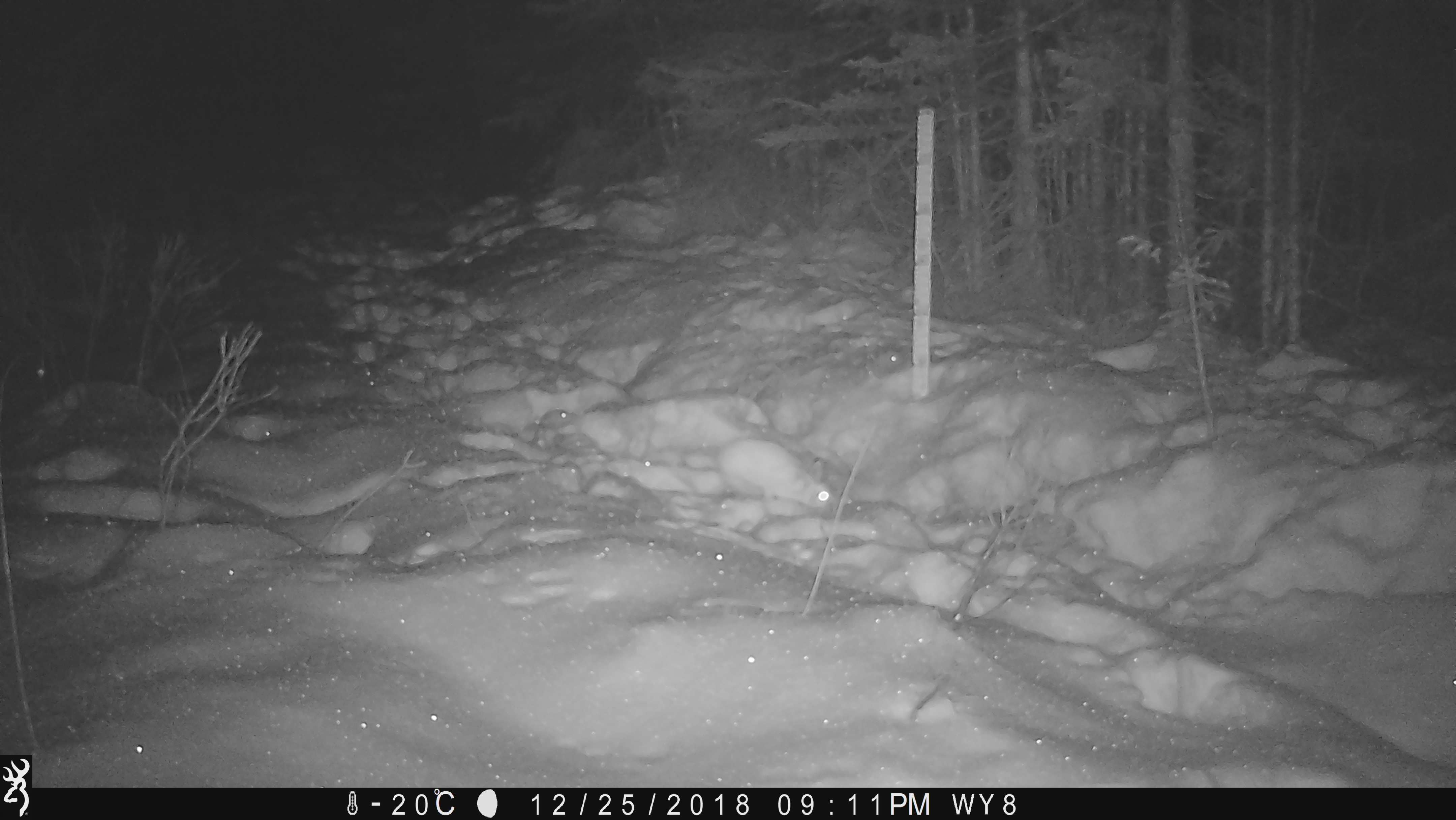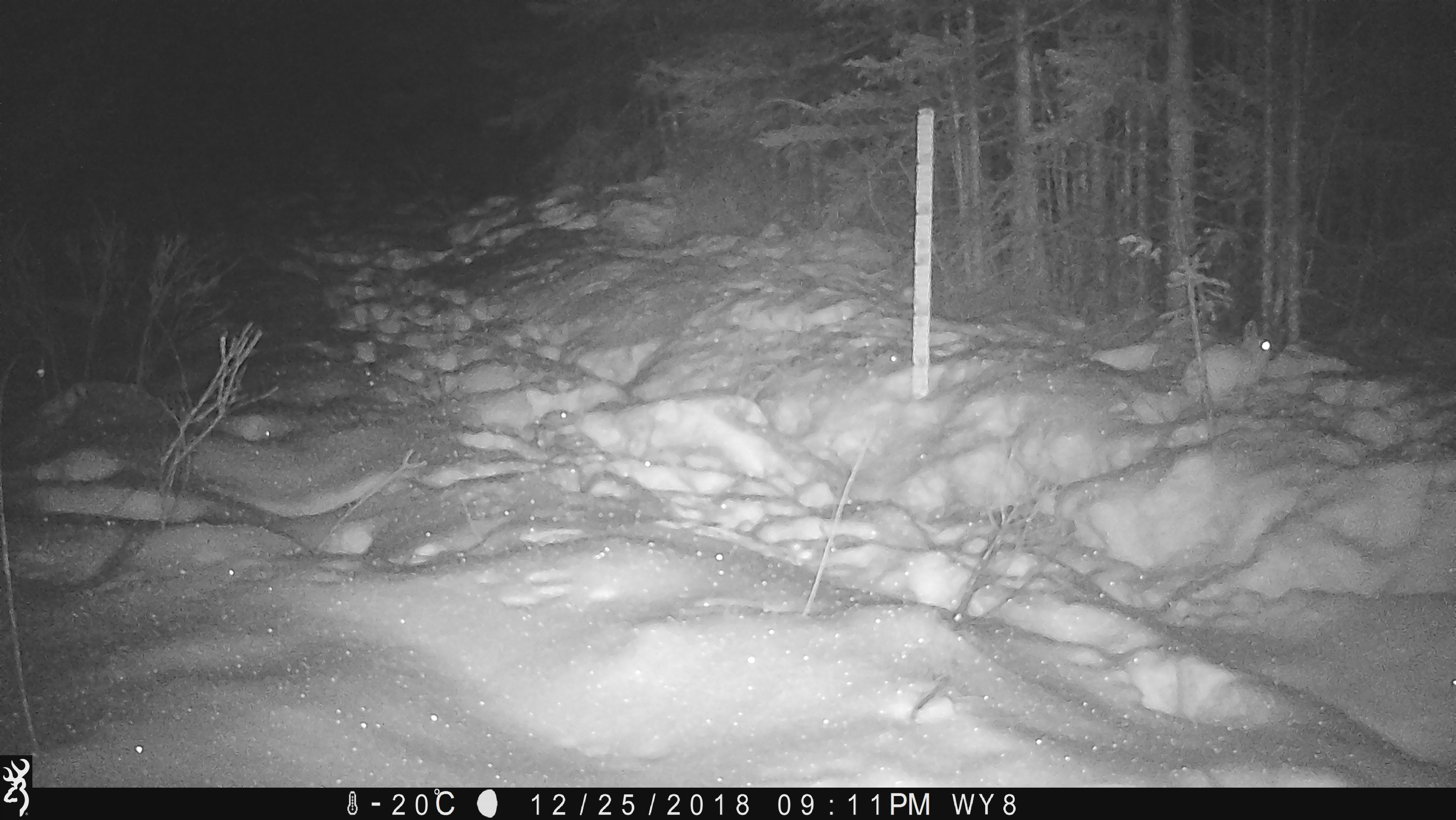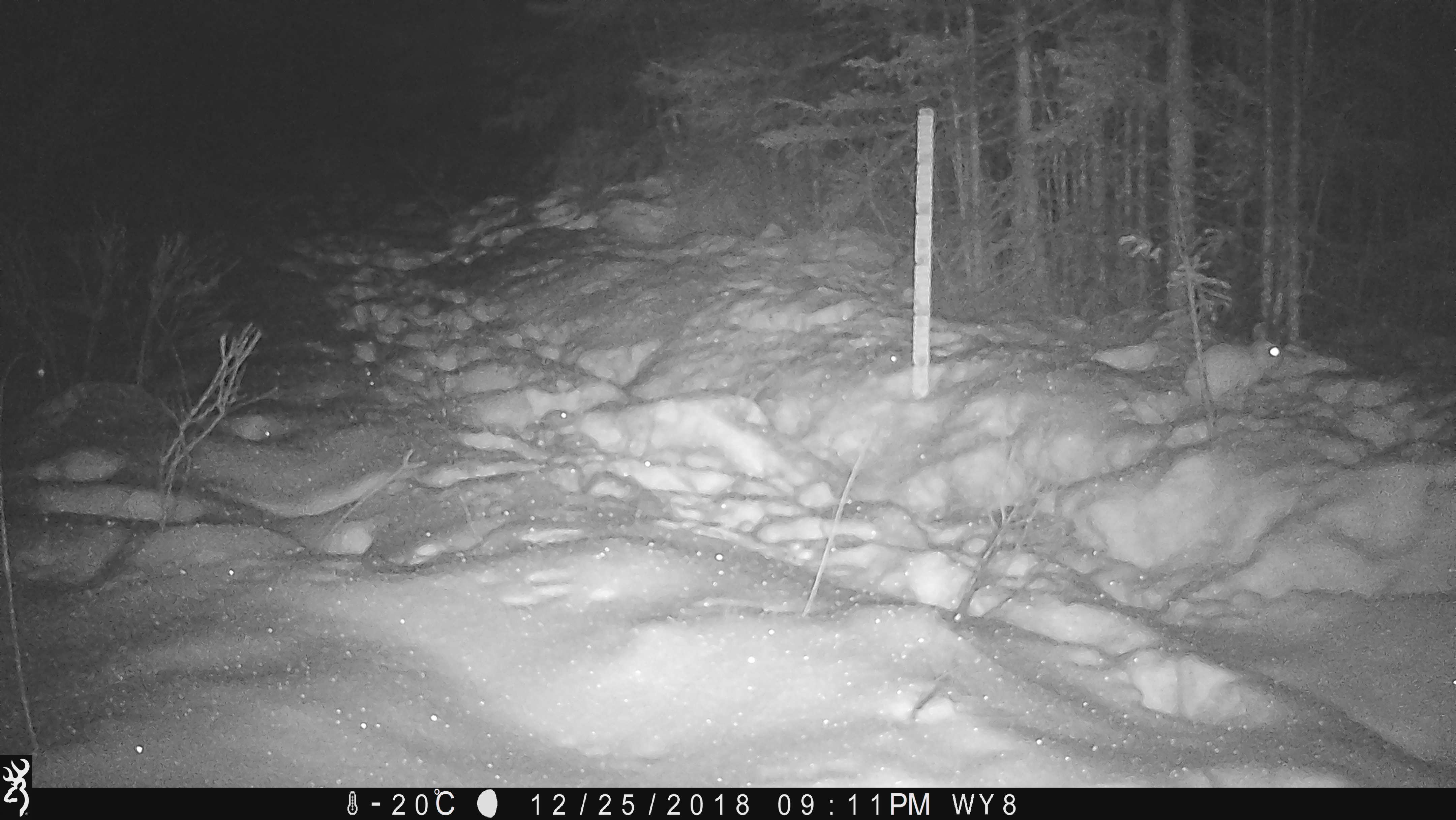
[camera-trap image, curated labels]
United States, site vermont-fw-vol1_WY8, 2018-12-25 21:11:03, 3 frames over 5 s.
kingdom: Animalia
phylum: Chordata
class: Mammalia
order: Lagomorpha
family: Leporidae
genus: Lepus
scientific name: Lepus americanus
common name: snowshoe hare